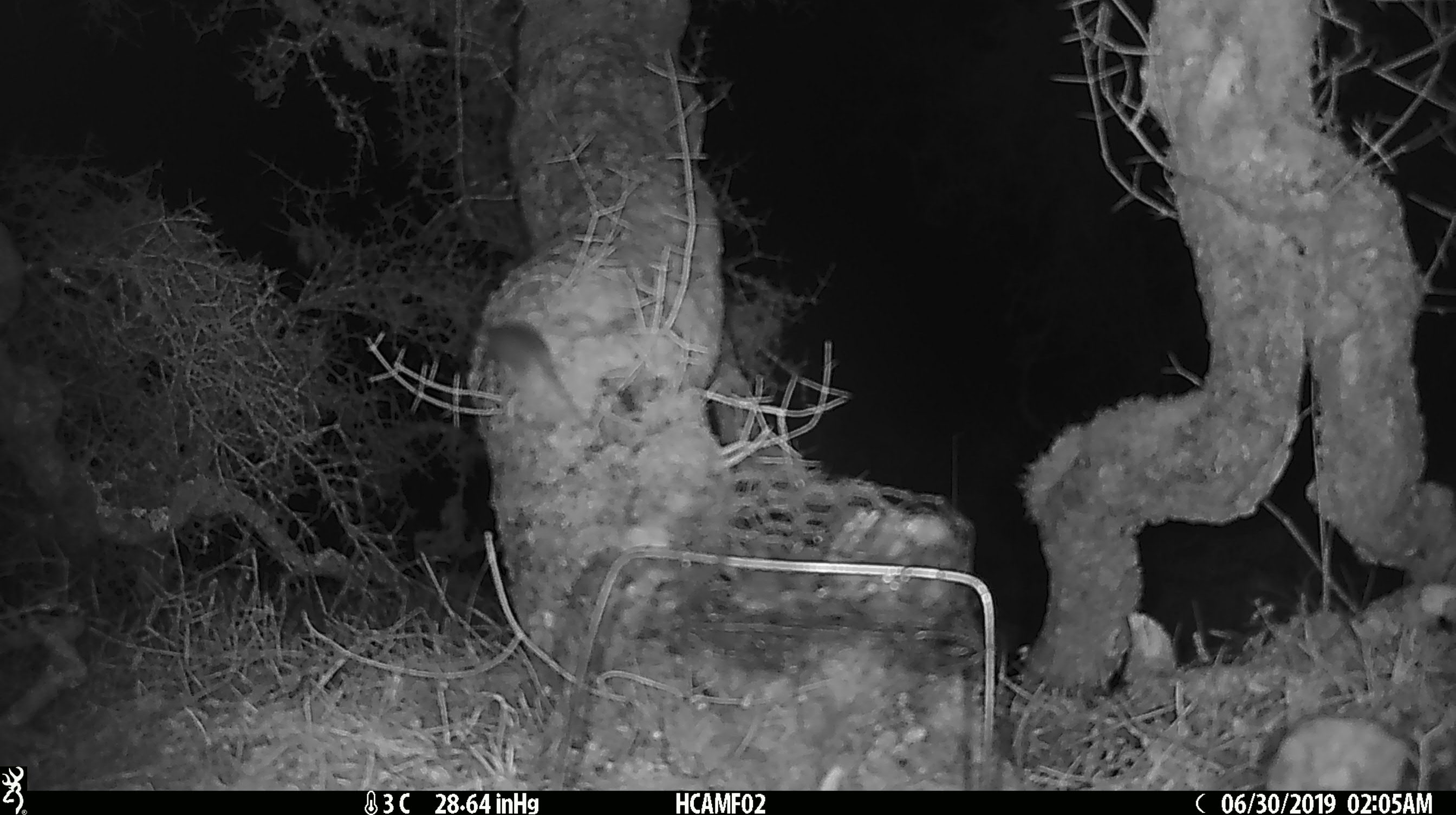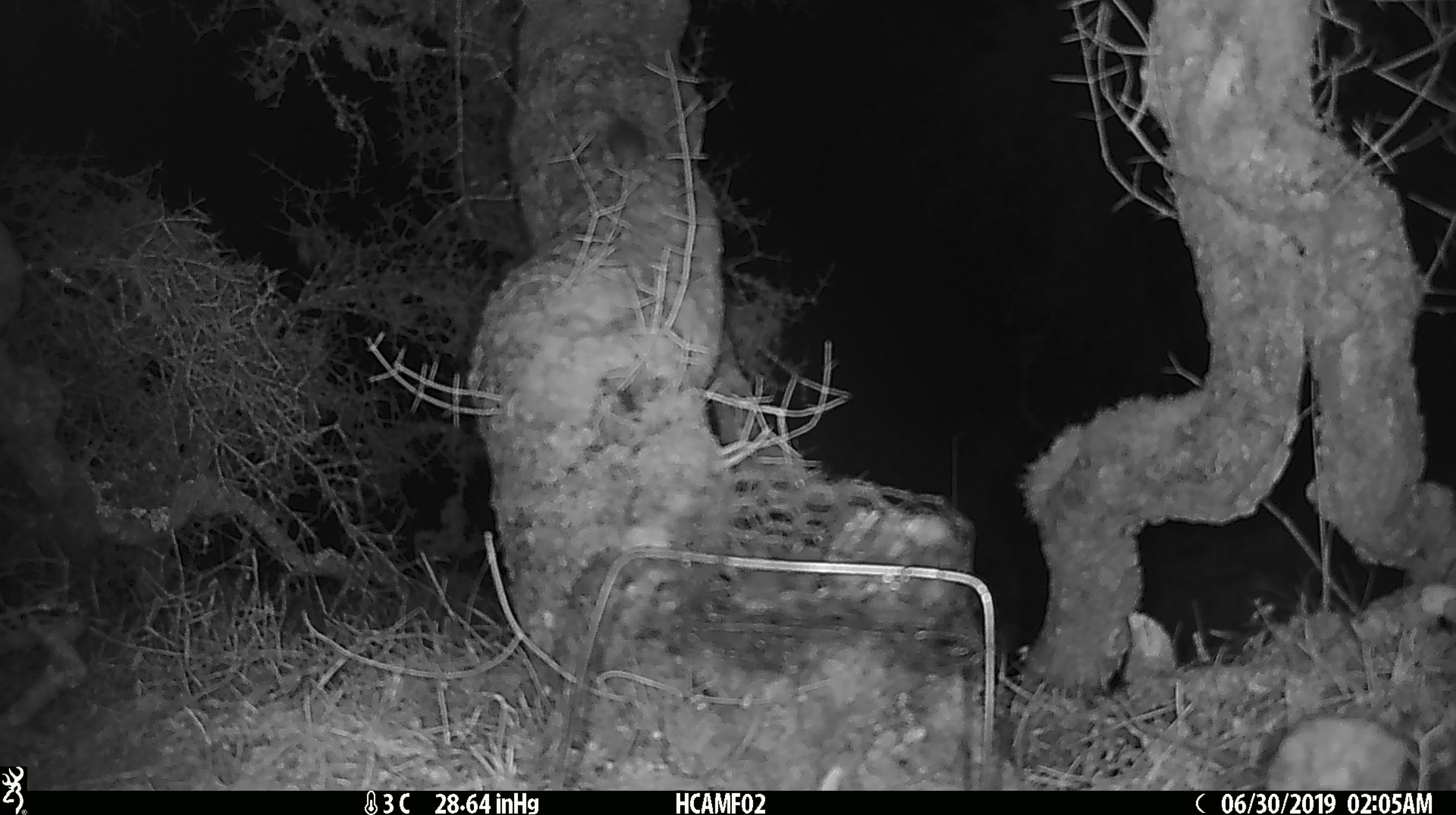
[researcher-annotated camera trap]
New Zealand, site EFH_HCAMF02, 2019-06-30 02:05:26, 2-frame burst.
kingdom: Animalia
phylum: Chordata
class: Mammalia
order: Rodentia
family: Muridae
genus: Mus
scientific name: Mus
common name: mouse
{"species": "mouse (Mus)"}